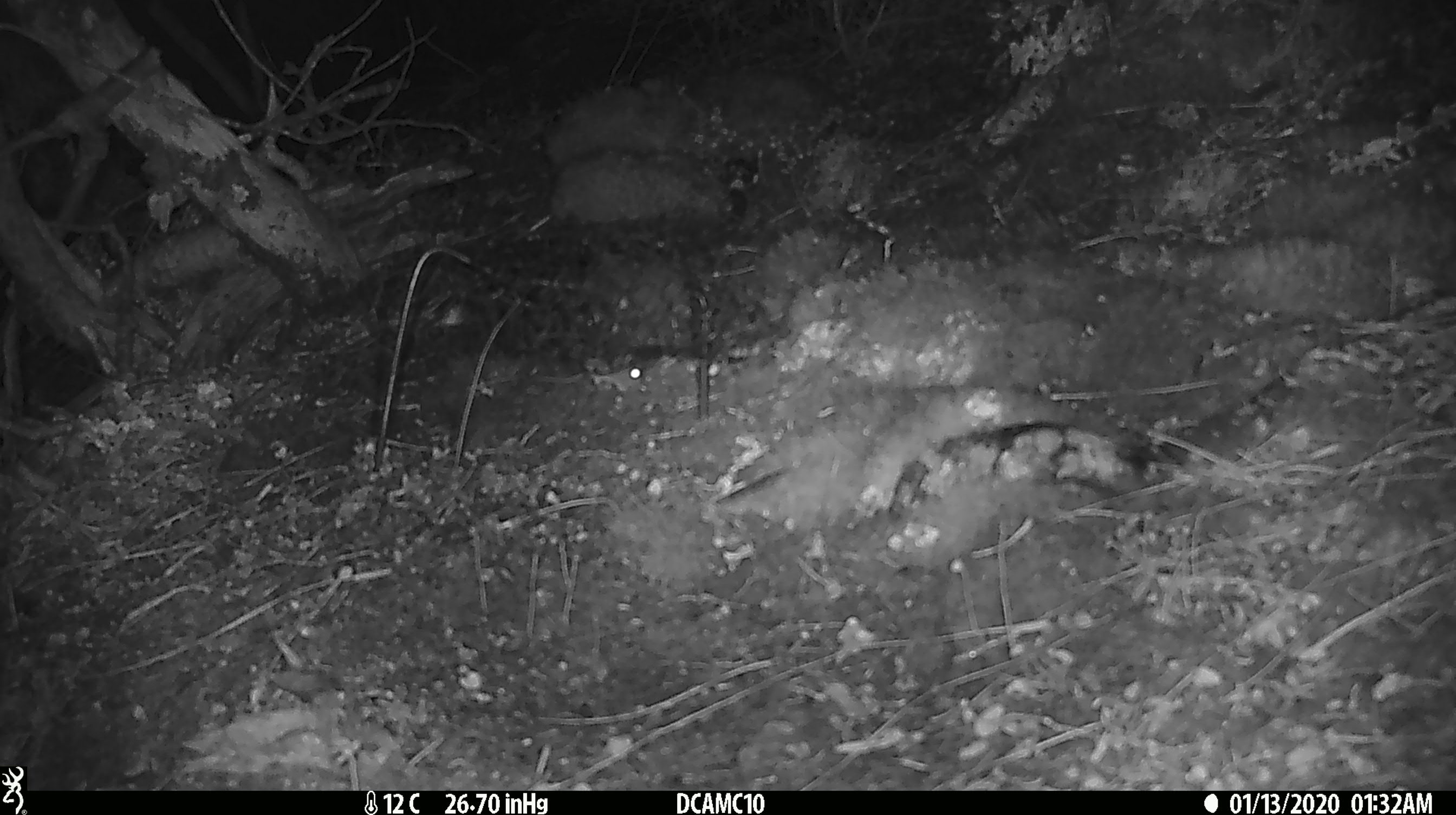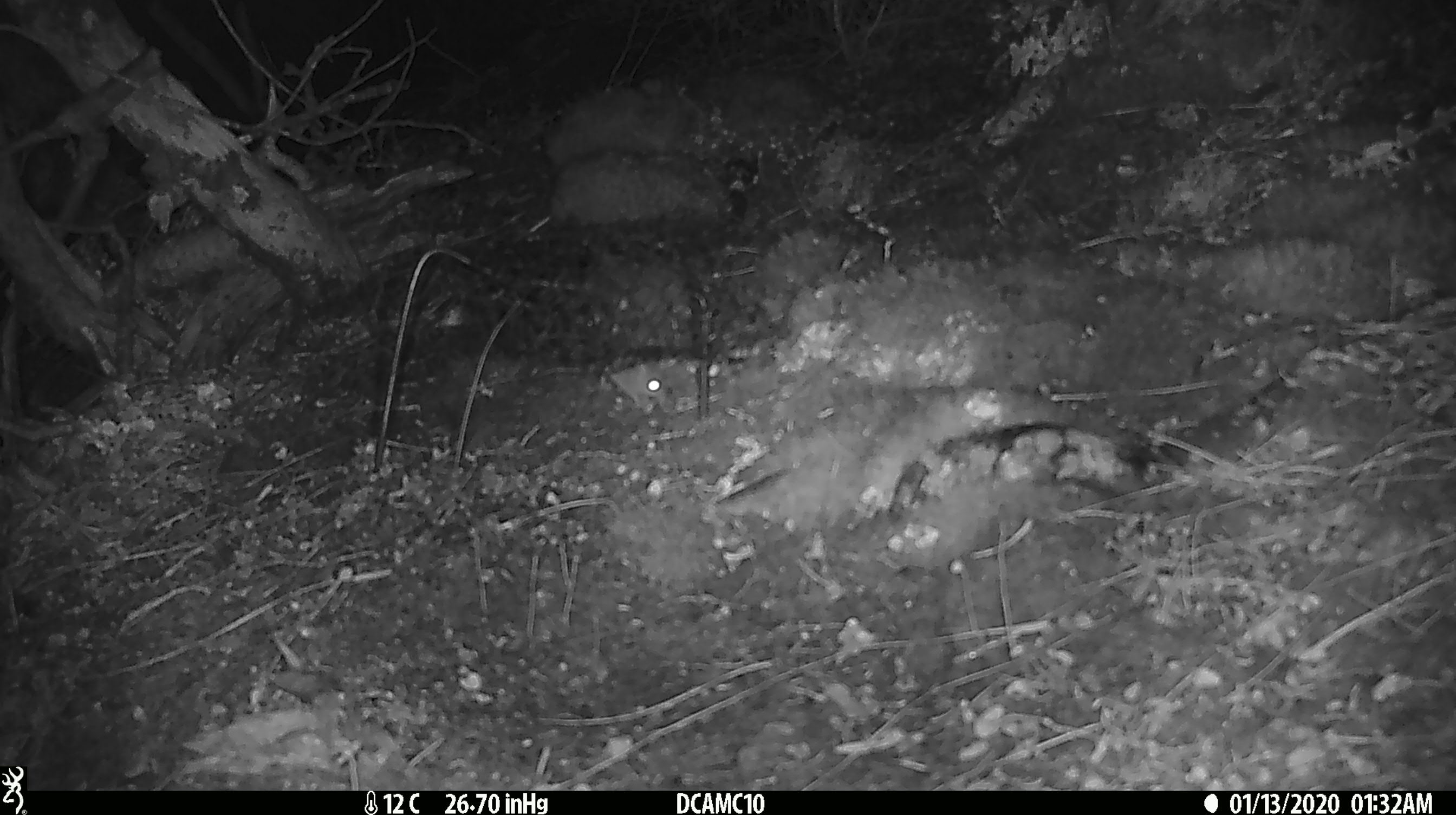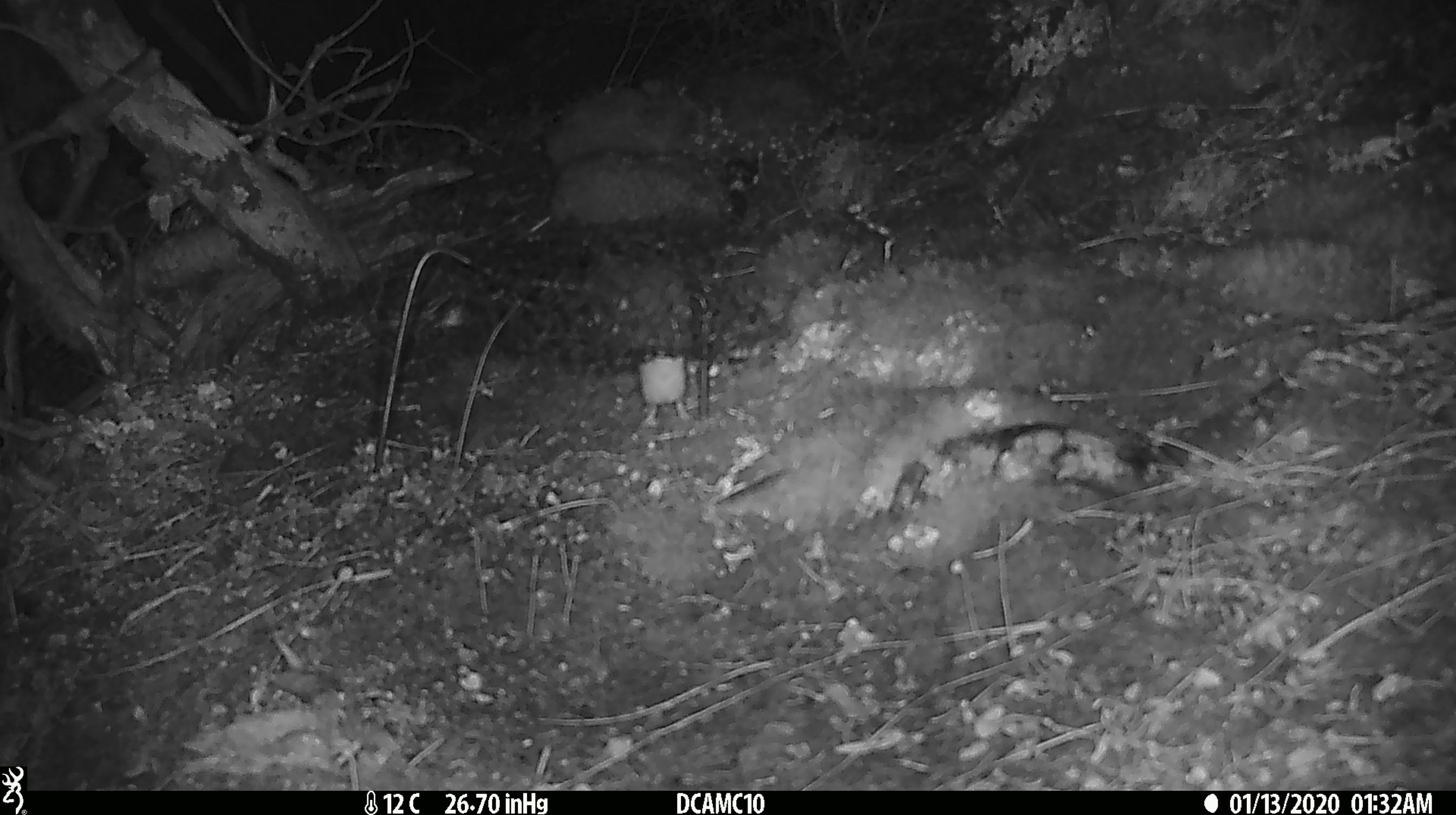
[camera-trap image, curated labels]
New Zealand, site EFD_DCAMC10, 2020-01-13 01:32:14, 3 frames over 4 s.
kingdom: Animalia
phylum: Chordata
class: Mammalia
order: Rodentia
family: Muridae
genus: Mus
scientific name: Mus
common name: mouse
Mouse (Mus).